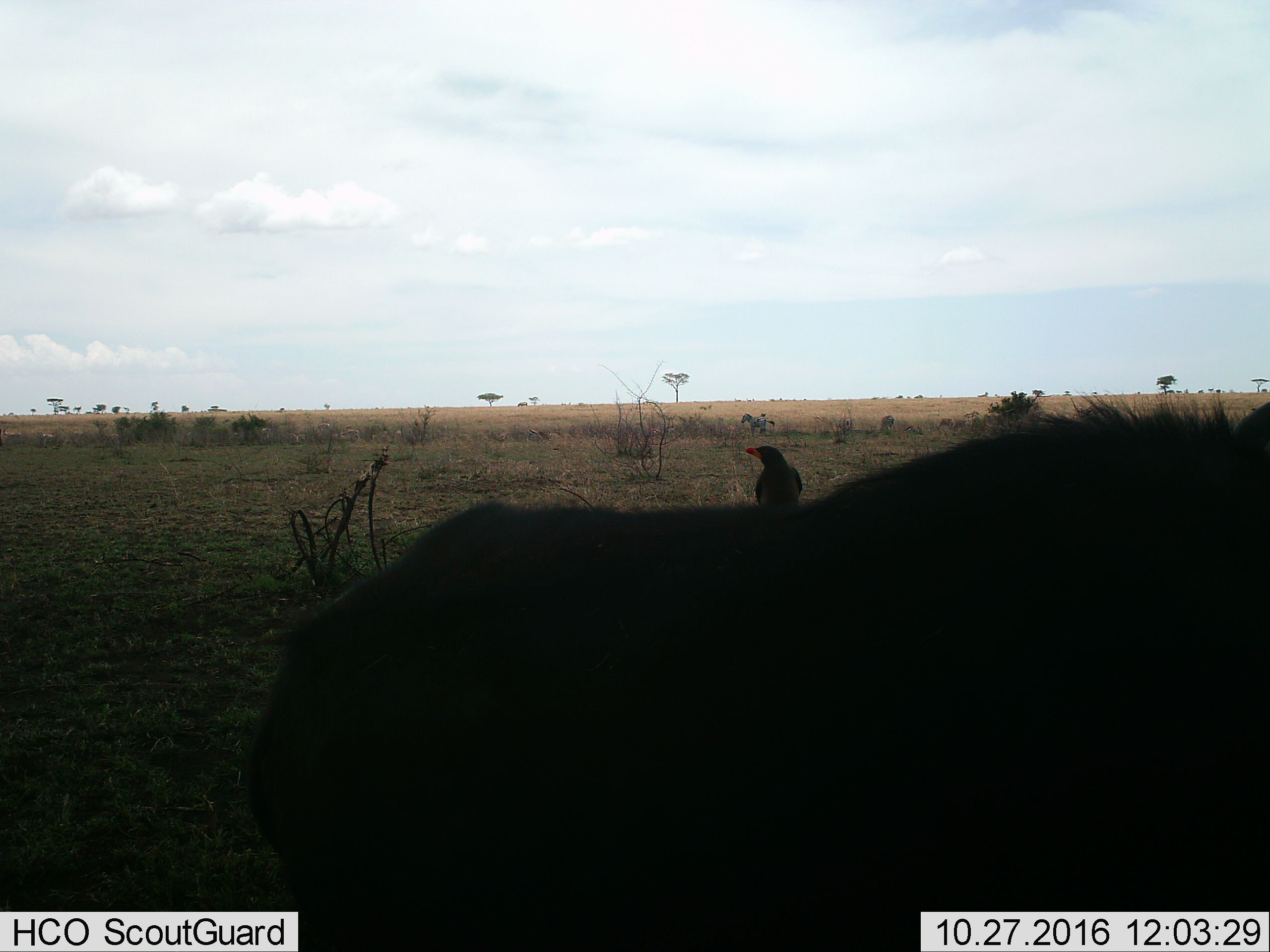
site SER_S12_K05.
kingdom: Animalia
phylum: Chordata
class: Aves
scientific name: Aves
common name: bird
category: birdother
Birdother (bird) (Aves), count 1. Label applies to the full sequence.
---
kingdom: Animalia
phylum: Chordata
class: Mammalia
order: Artiodactyla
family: Bovidae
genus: Syncerus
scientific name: Syncerus caffer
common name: african buffalo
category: buffalo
Buffalo (african buffalo) (Syncerus caffer), count 1. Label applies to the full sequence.